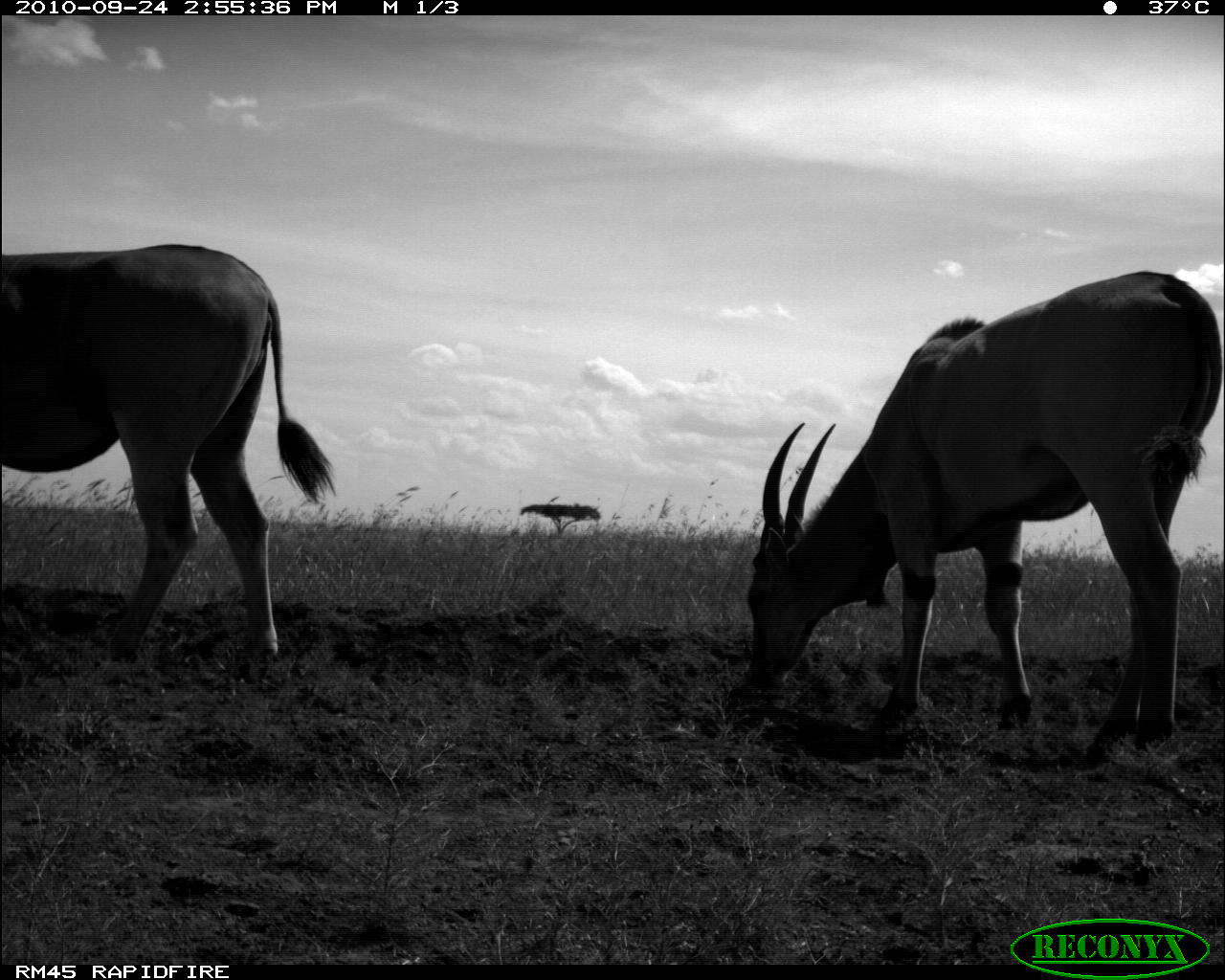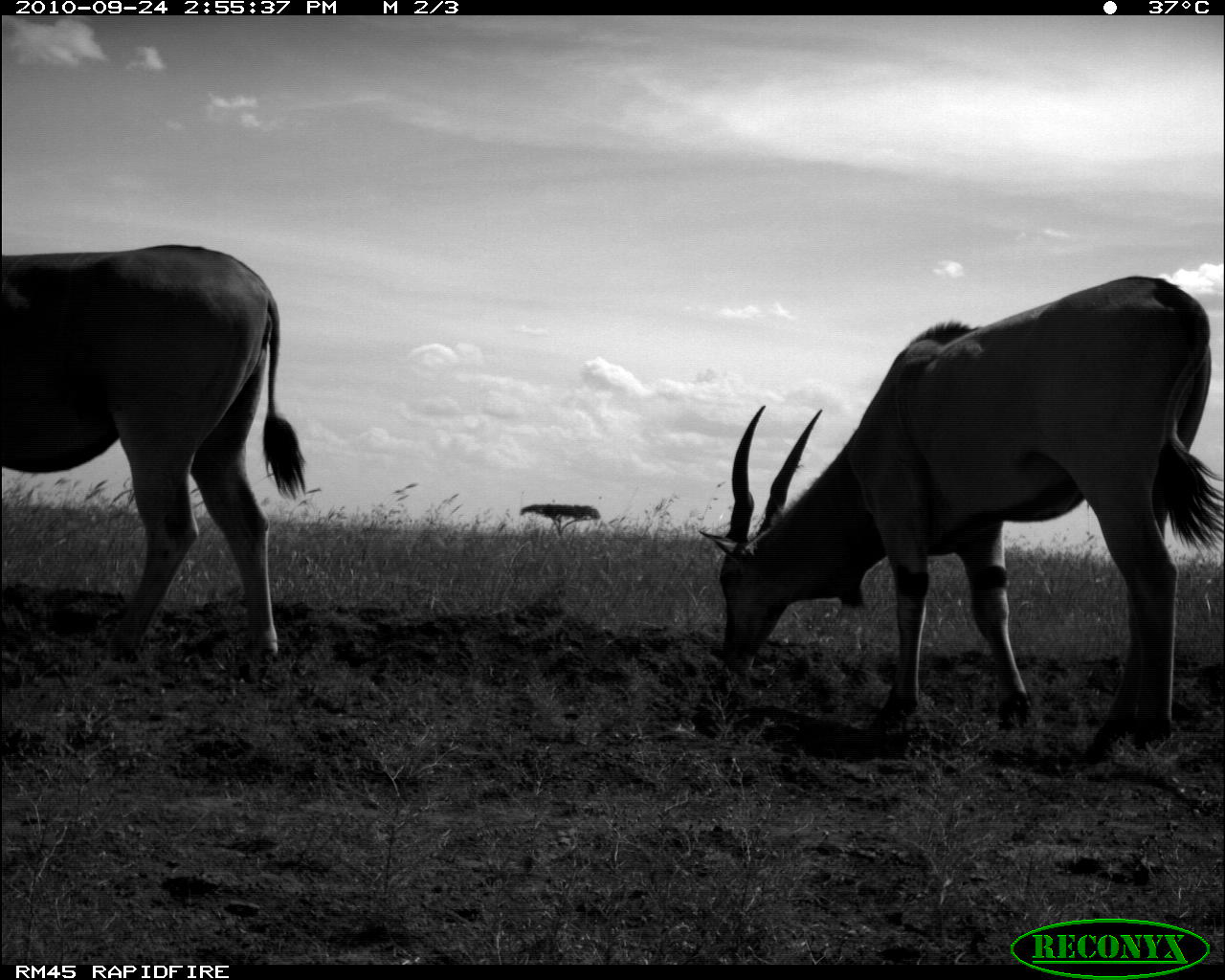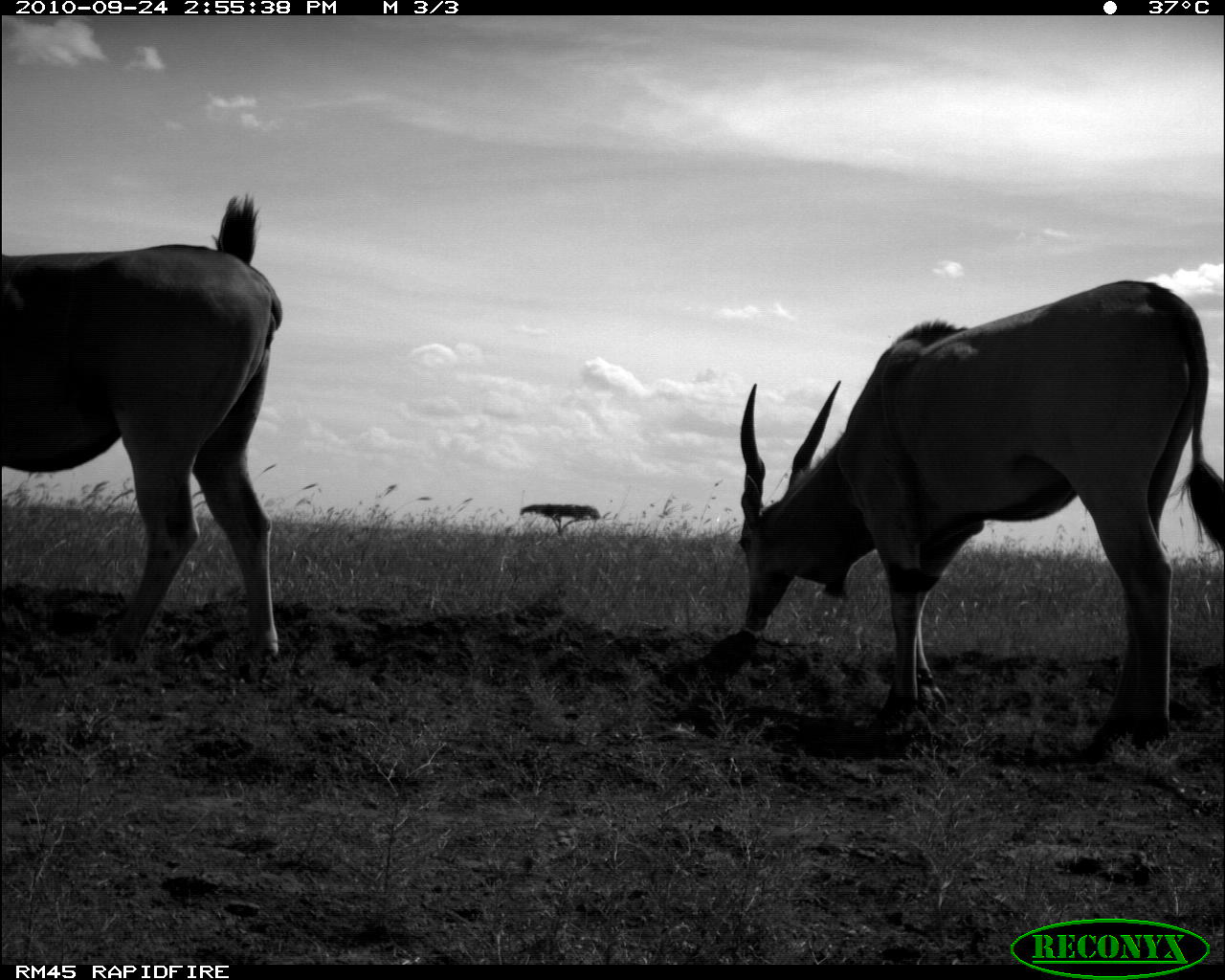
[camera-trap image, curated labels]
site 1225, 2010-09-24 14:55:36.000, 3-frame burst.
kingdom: Animalia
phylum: Chordata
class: Mammalia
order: Artiodactyla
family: Bovidae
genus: Tragelaphus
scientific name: Tragelaphus oryx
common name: eland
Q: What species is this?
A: Tragelaphus oryx (eland).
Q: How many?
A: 2.